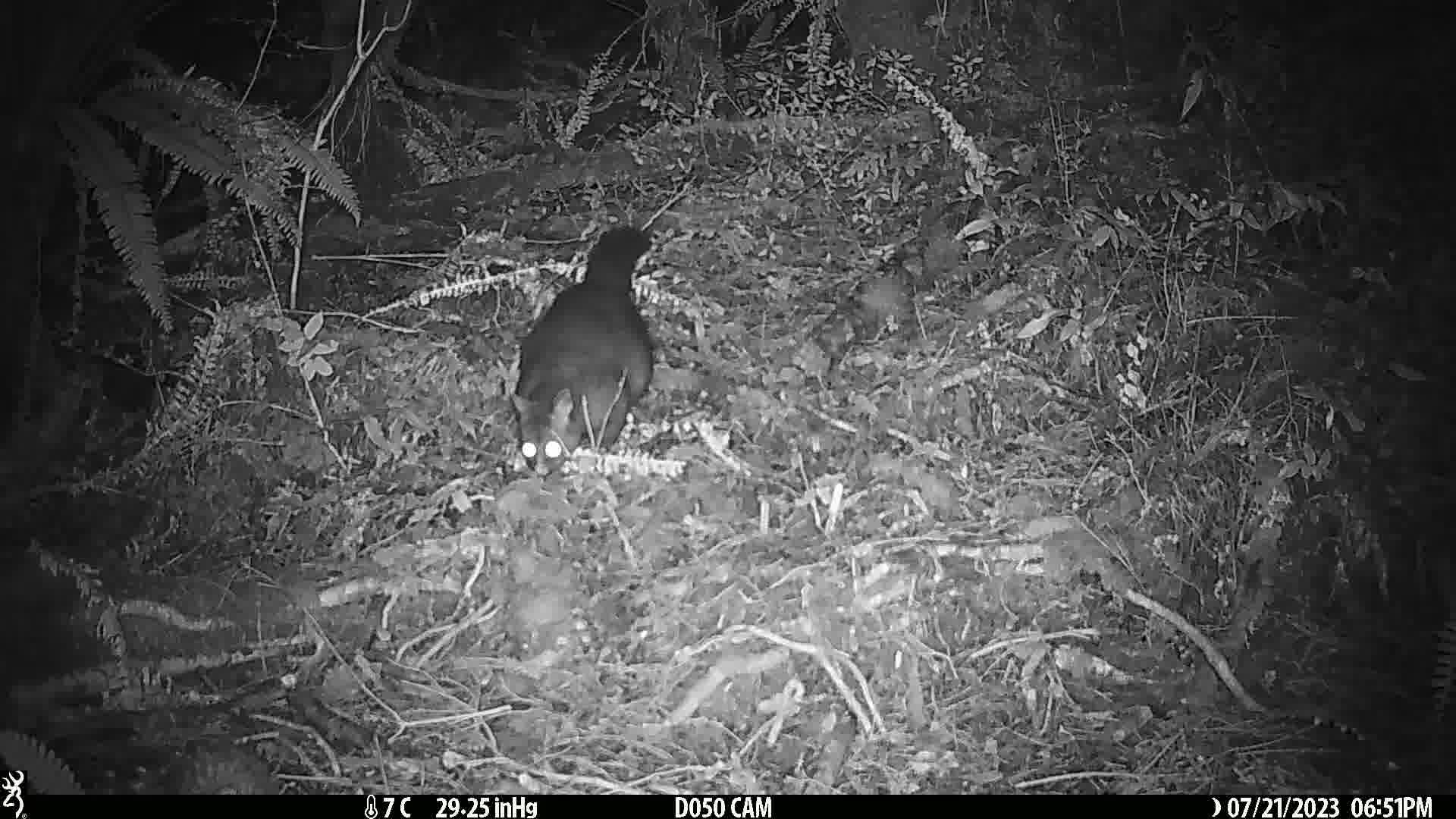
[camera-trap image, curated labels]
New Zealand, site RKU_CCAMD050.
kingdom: Animalia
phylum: Chordata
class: Mammalia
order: Diprotodontia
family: Phalangeridae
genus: Trichosurus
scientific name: Trichosurus vulpecula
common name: common brushtail possum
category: possum